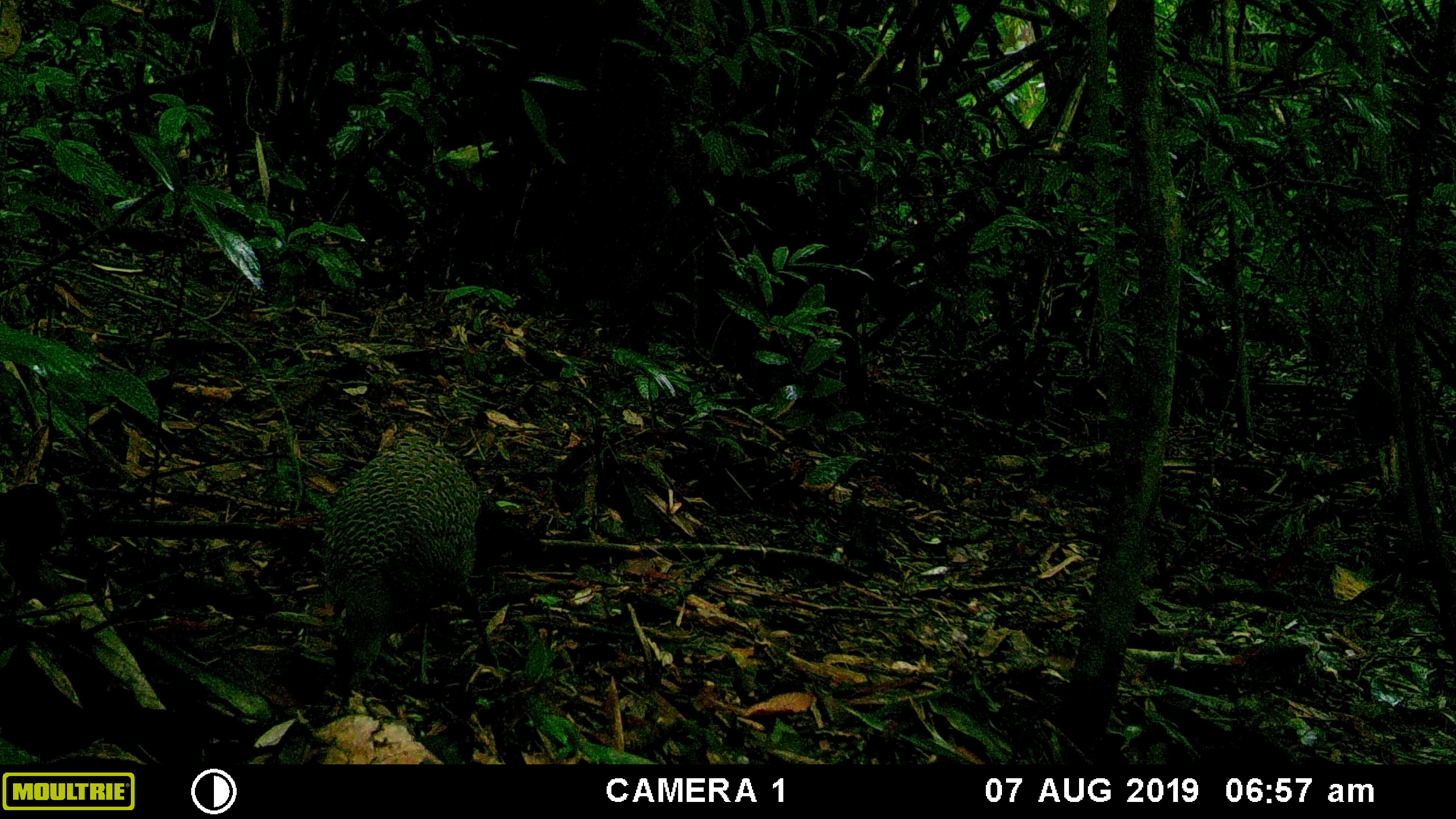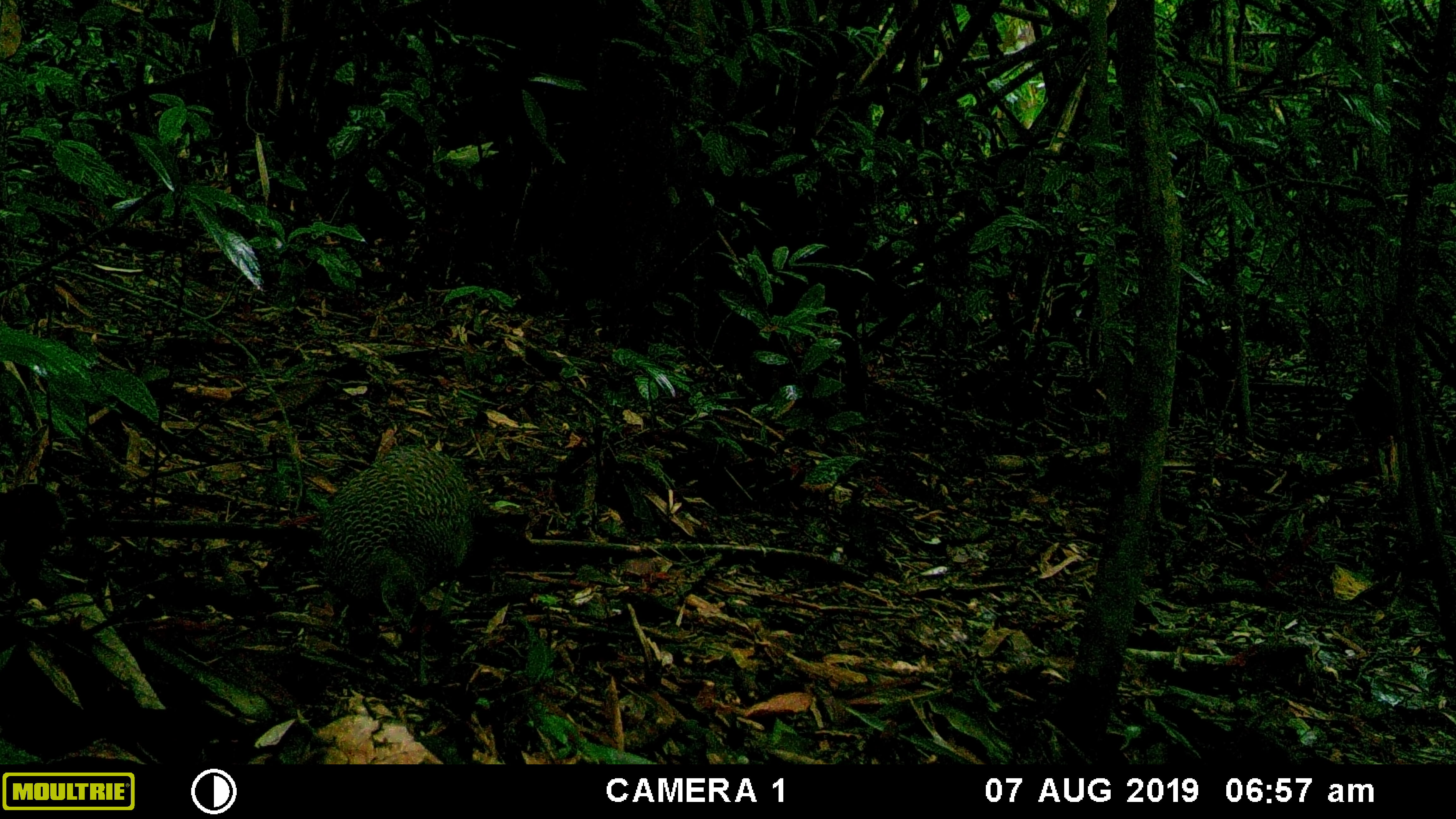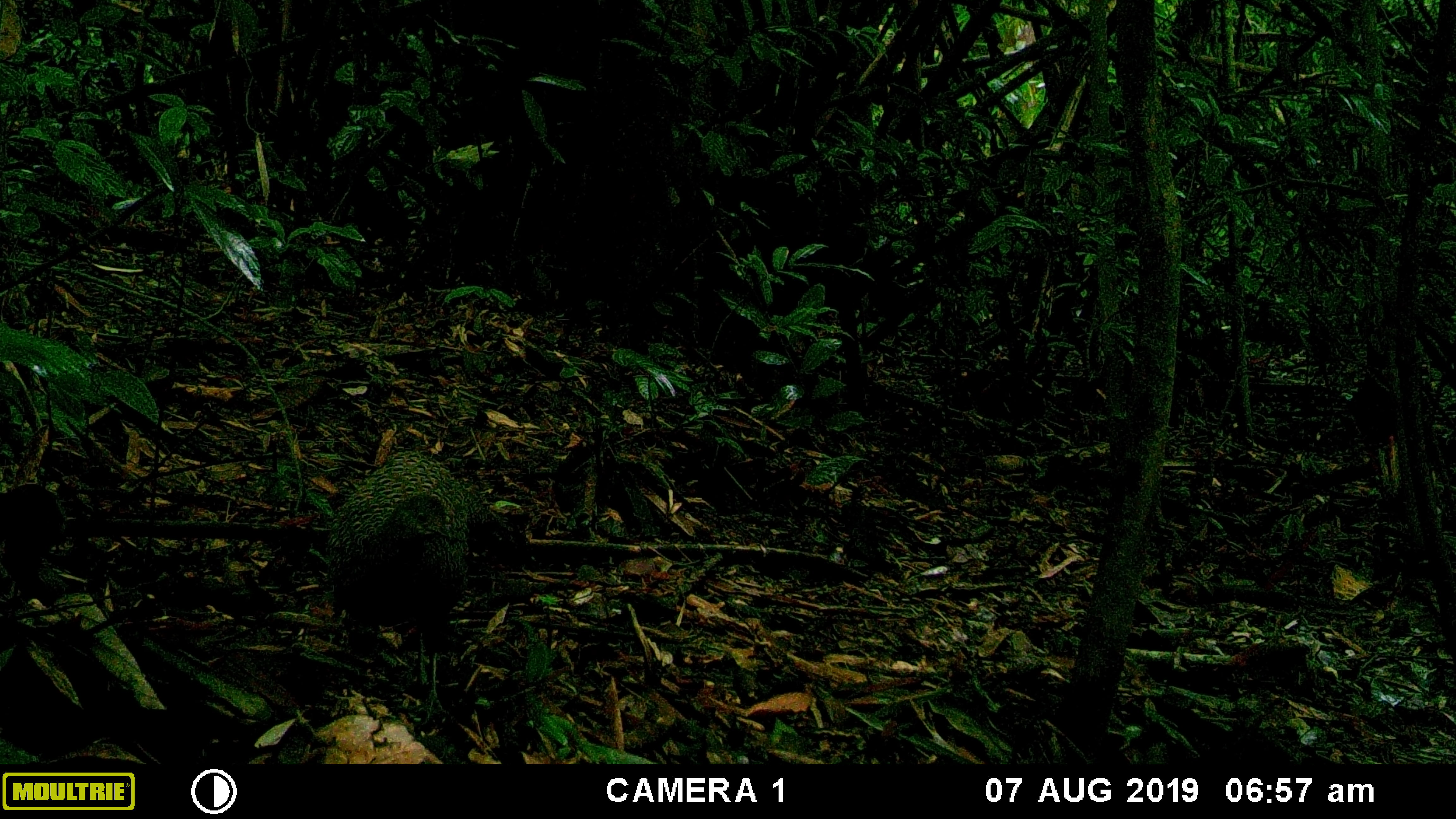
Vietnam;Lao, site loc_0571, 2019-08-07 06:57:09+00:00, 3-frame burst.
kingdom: Animalia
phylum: Chordata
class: Aves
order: Galliformes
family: Phasianidae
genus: Polyplectron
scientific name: Polyplectron bicalcaratum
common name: gray peacock-pheasant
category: grey peacock pheasant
Grey peacock pheasant (gray peacock-pheasant) (Polyplectron bicalcaratum). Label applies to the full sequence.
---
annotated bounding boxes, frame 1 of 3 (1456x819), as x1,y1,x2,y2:
grey peacock pheasant: 321,430,499,697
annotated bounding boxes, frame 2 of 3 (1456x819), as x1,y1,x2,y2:
grey peacock pheasant: 318,445,476,635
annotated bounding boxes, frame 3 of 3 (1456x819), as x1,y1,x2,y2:
grey peacock pheasant: 323,443,530,657